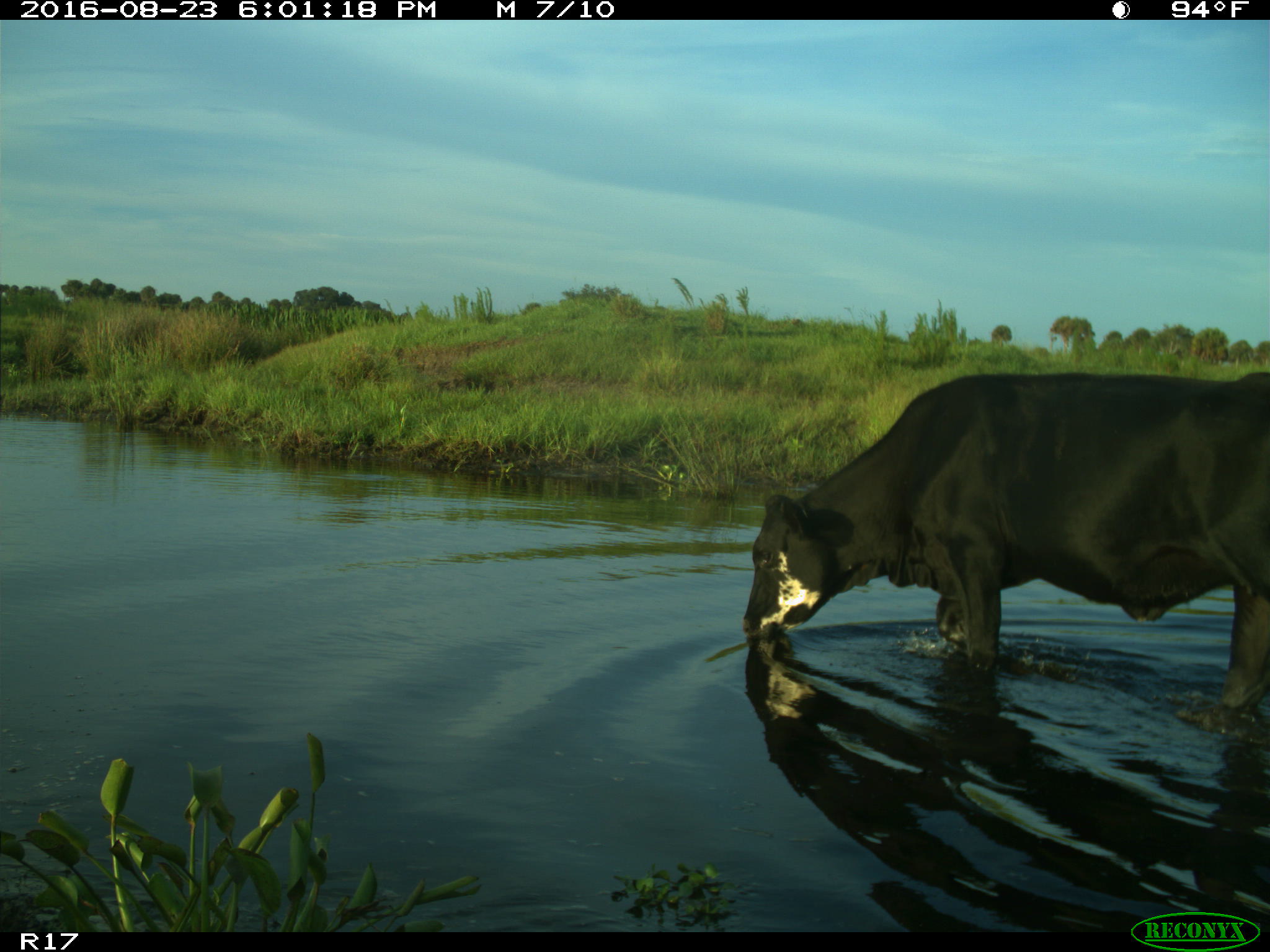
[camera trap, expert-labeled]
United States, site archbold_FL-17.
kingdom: Animalia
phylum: Chordata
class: Mammalia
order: Artiodactyla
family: Bovidae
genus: Bos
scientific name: Bos taurus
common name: domestic cow